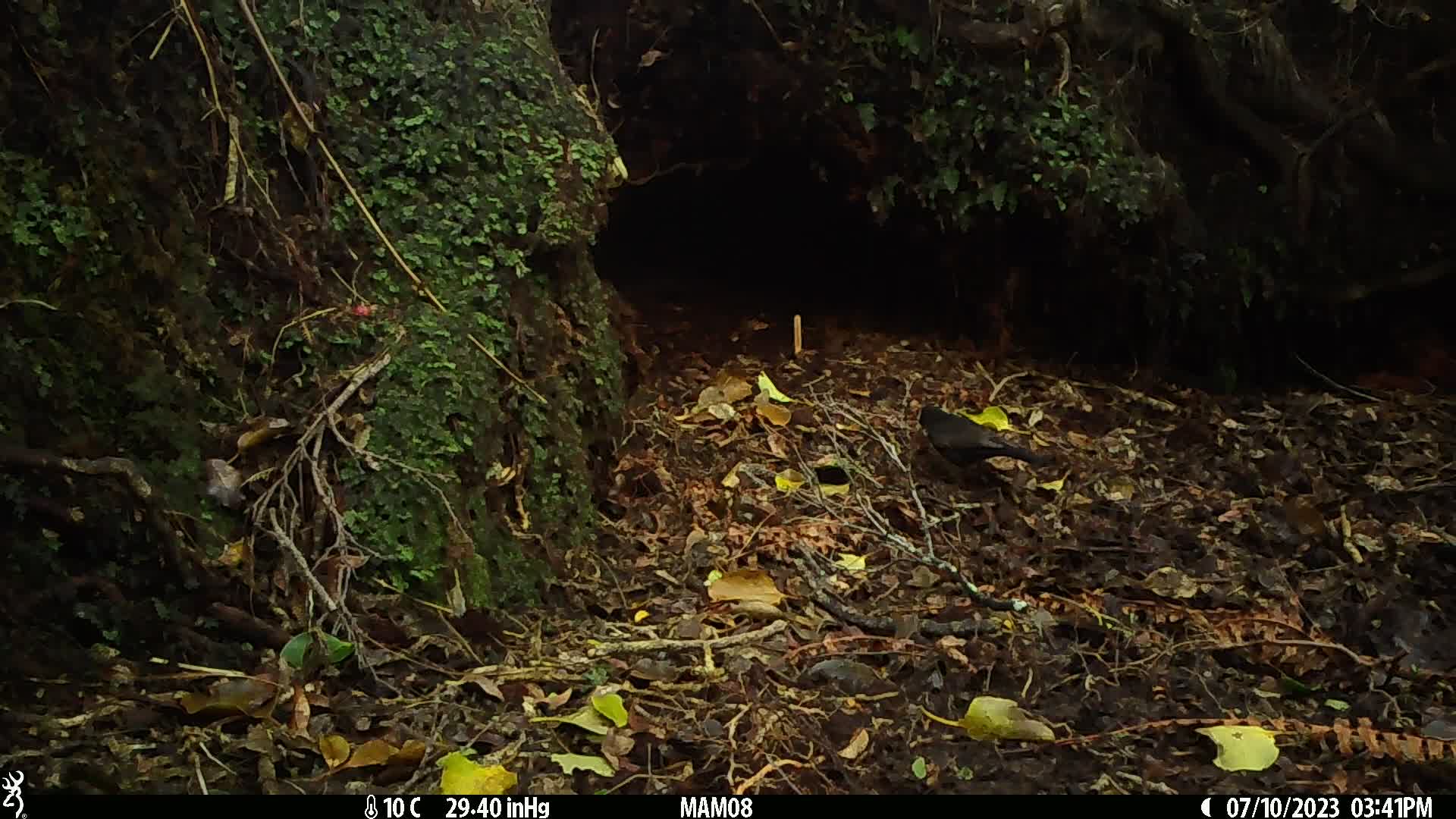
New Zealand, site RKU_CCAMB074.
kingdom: Animalia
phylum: Chordata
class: Aves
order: Passeriformes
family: Turdidae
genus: Turdus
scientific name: Turdus merula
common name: eurasian blackbird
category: blackbird